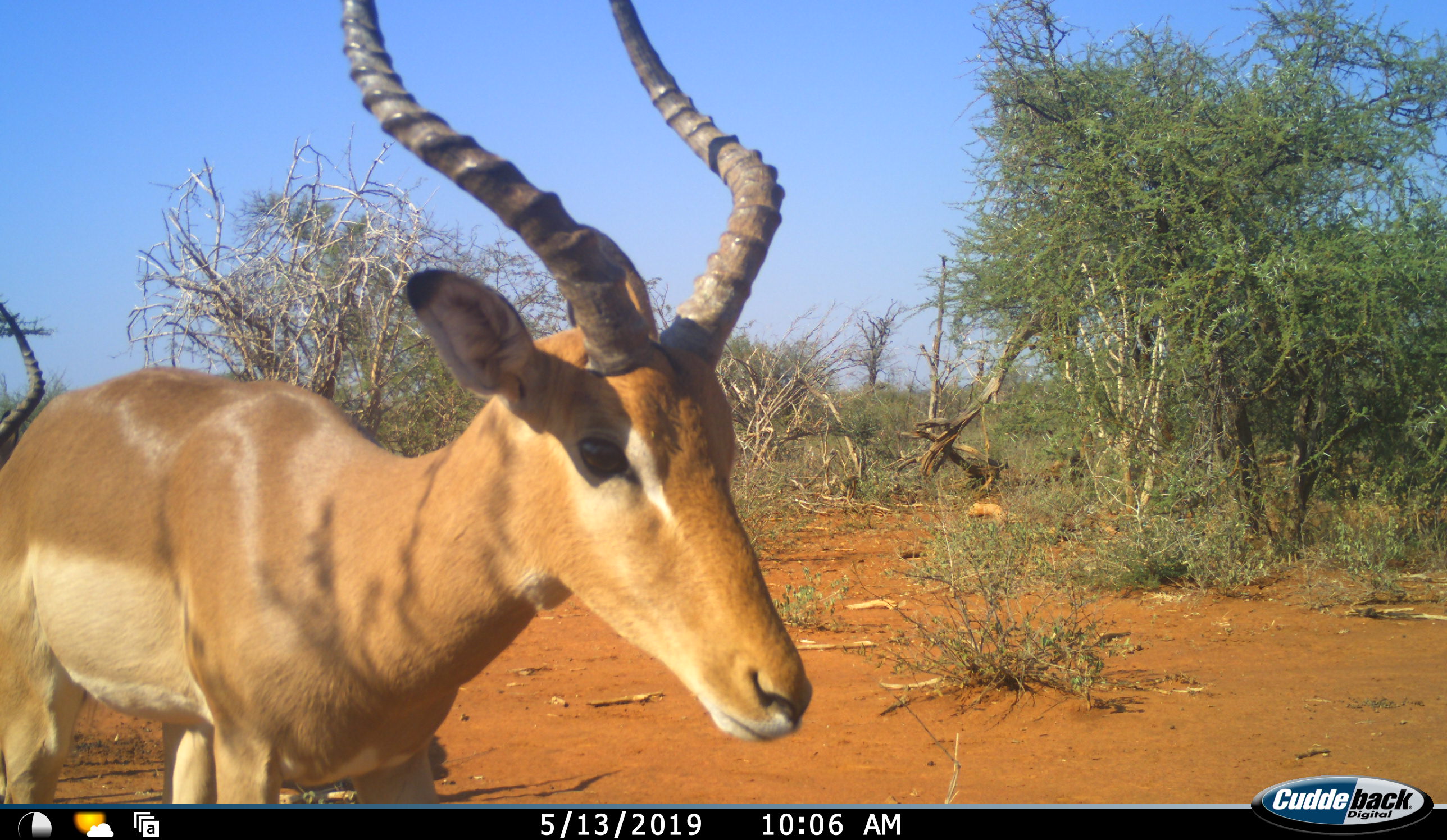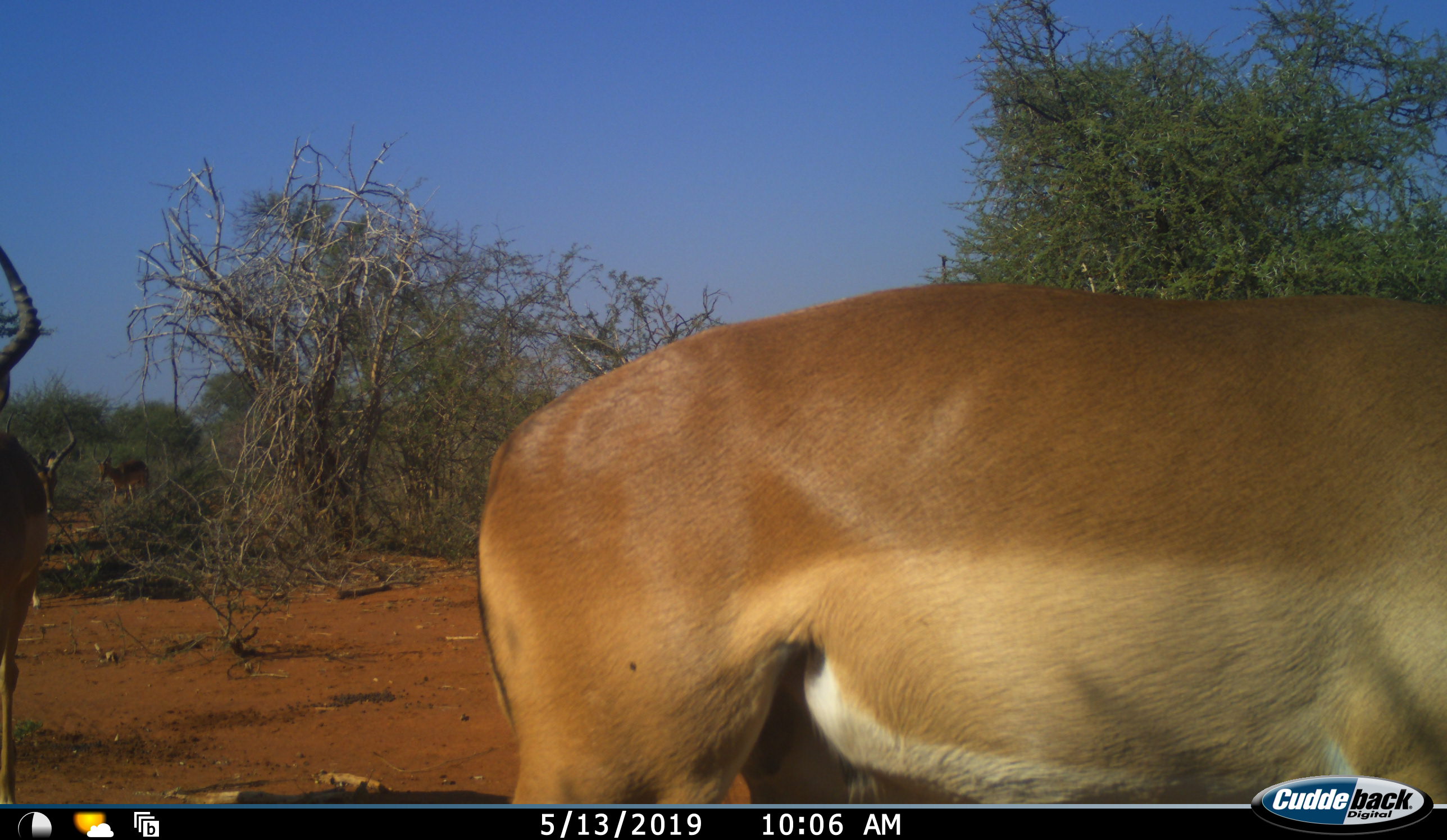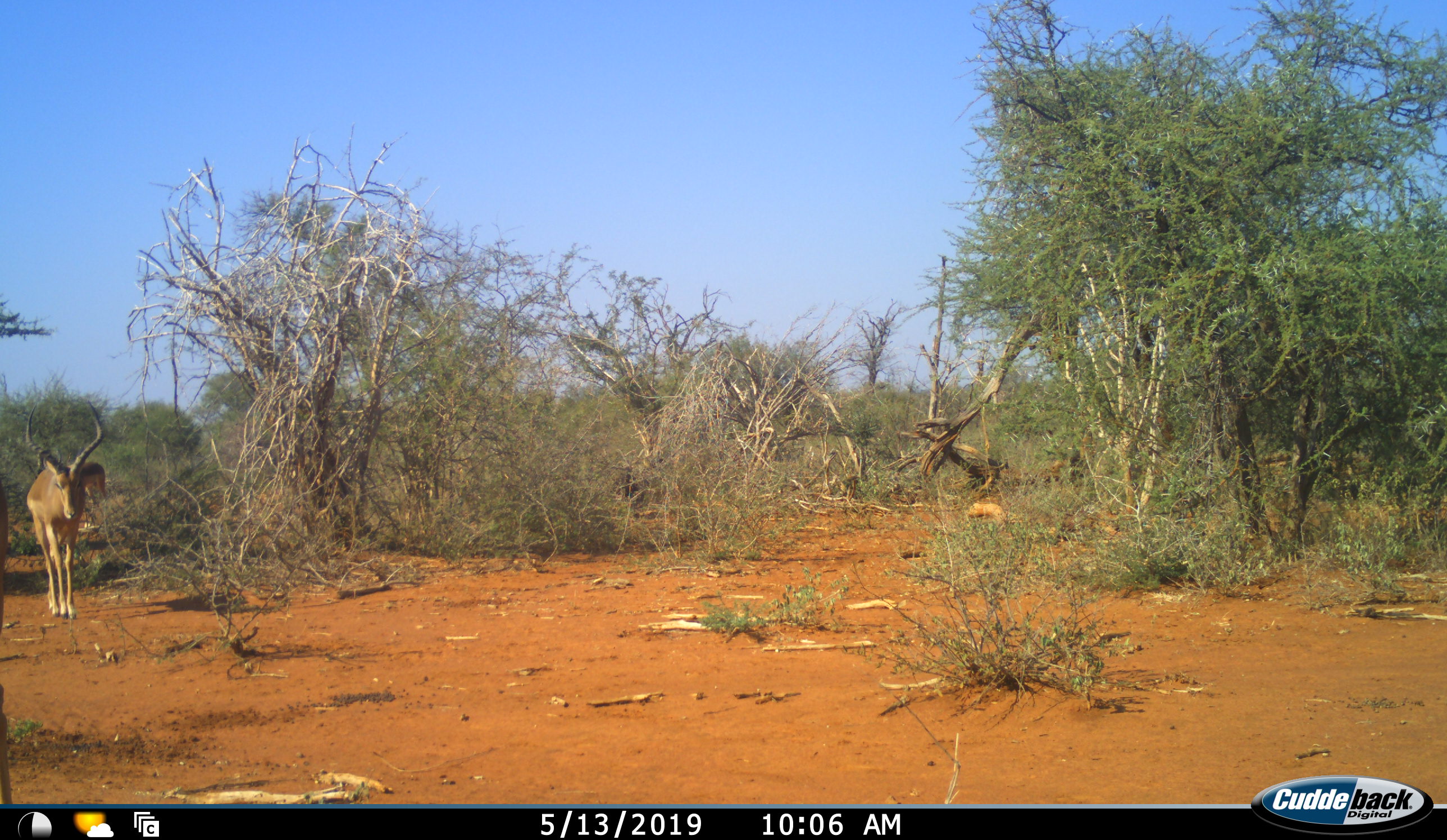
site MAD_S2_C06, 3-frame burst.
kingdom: Animalia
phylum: Chordata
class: Mammalia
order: Artiodactyla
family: Bovidae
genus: Aepyceros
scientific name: Aepyceros melampus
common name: impala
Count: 4.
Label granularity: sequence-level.